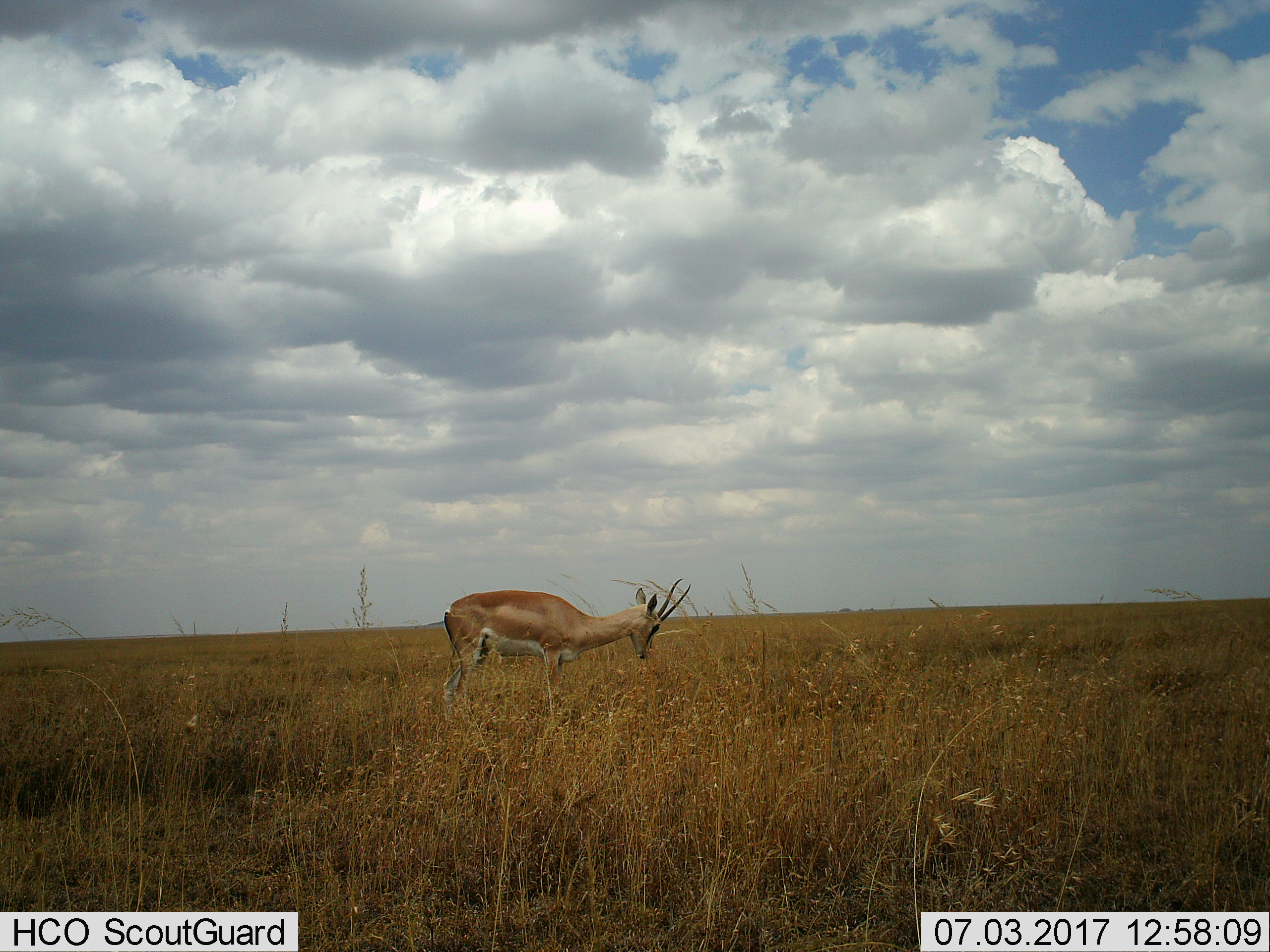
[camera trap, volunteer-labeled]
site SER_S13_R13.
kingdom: Animalia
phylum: Chordata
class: Mammalia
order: Artiodactyla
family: Bovidae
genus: Nanger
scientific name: Nanger granti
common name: grant's gazelle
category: gazellegrants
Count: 1.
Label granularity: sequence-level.